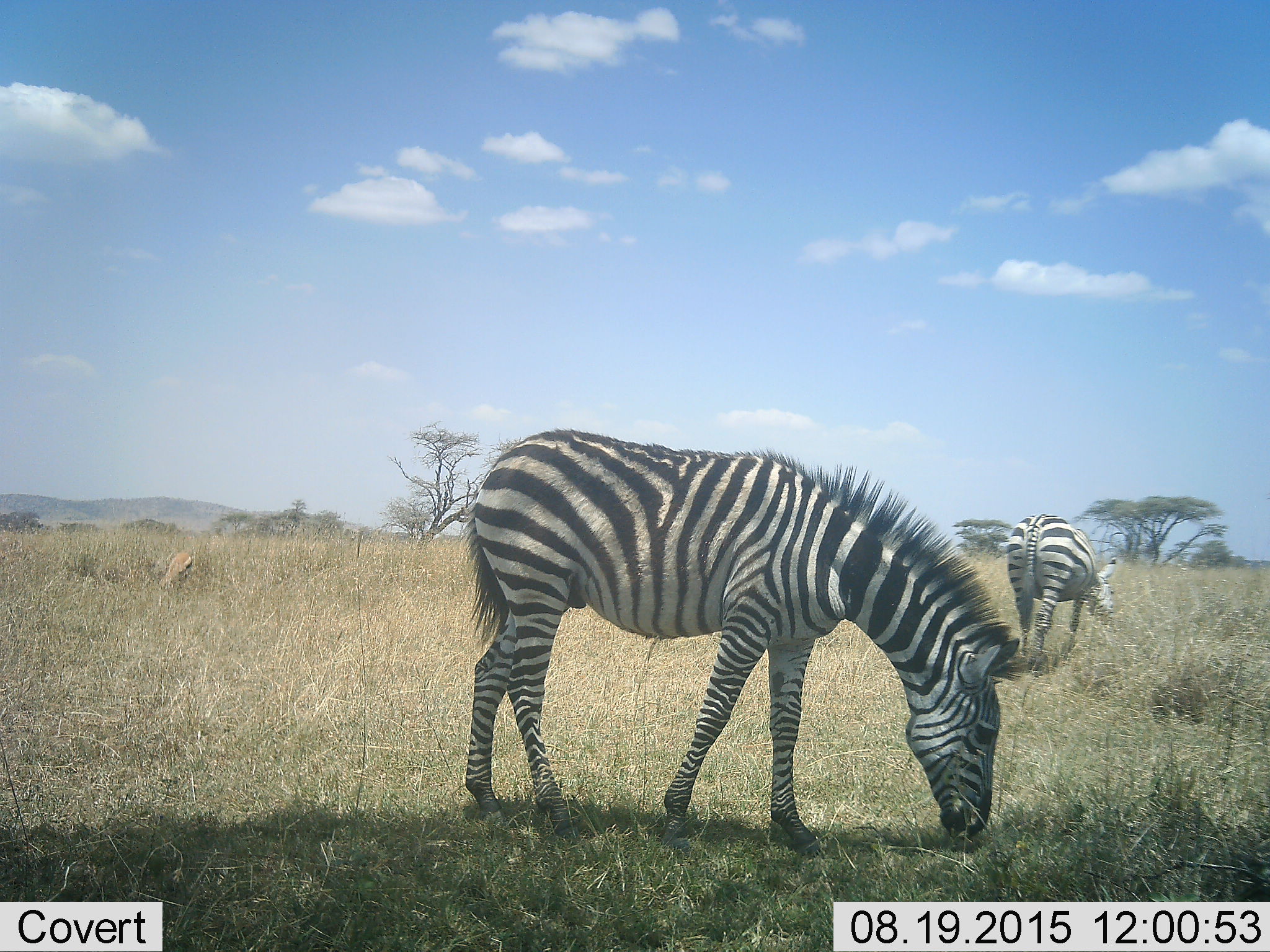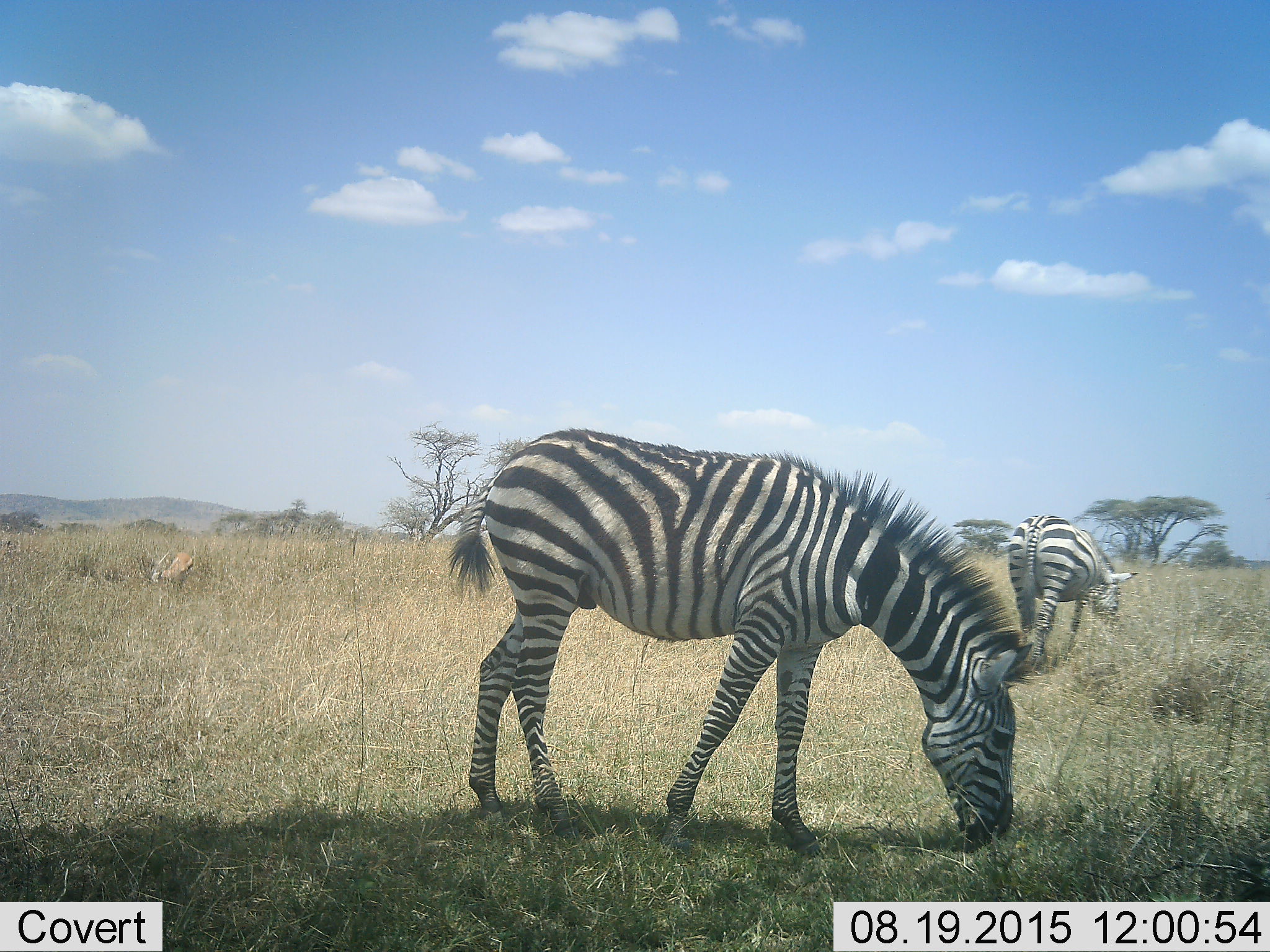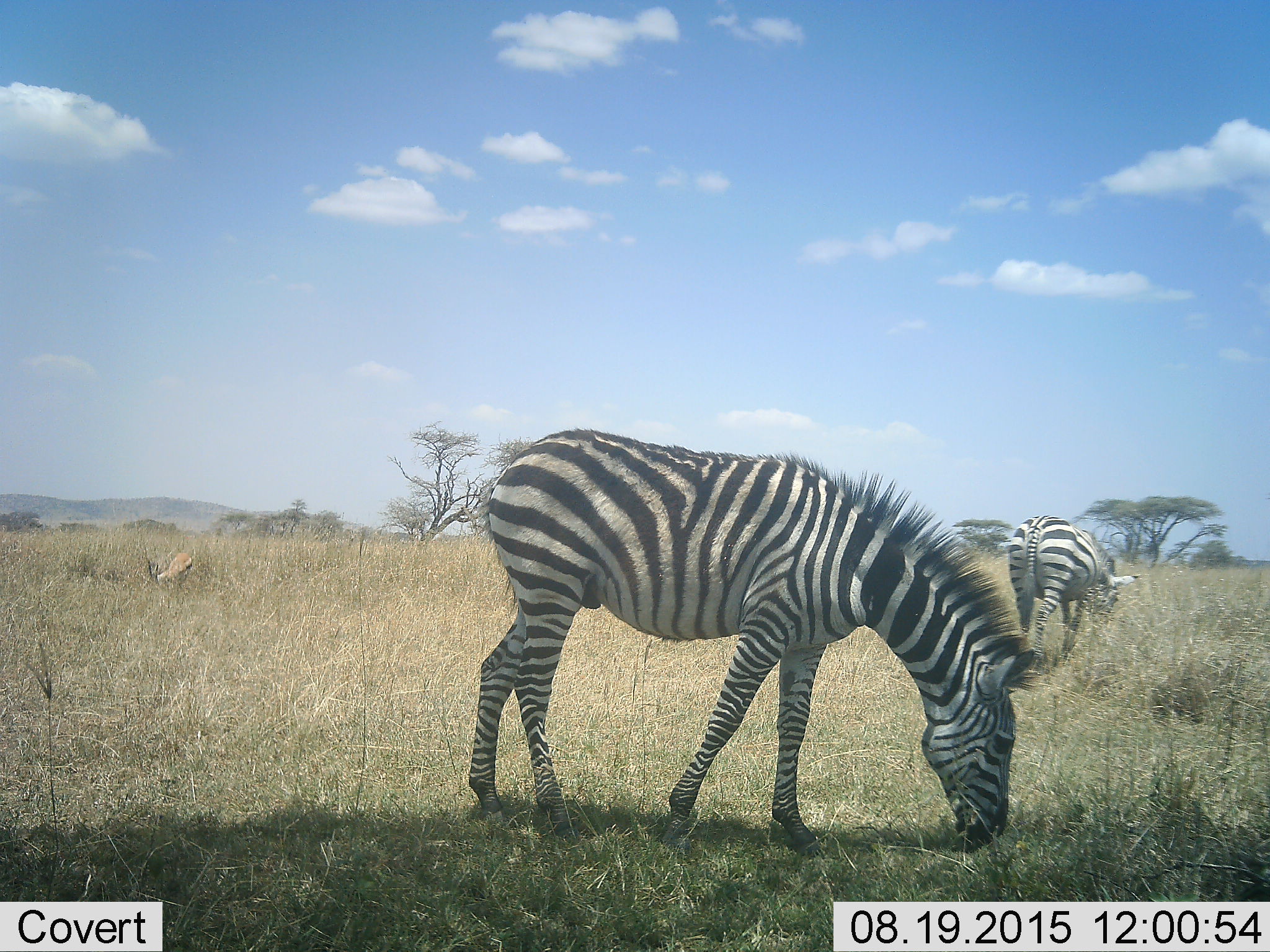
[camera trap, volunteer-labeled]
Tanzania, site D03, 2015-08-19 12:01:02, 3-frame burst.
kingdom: Animalia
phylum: Chordata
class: Mammalia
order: Perissodactyla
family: Equidae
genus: Equus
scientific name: Equus quagga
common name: plains zebra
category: zebra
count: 2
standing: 33%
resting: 0%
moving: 28%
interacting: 0%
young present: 6%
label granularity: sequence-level